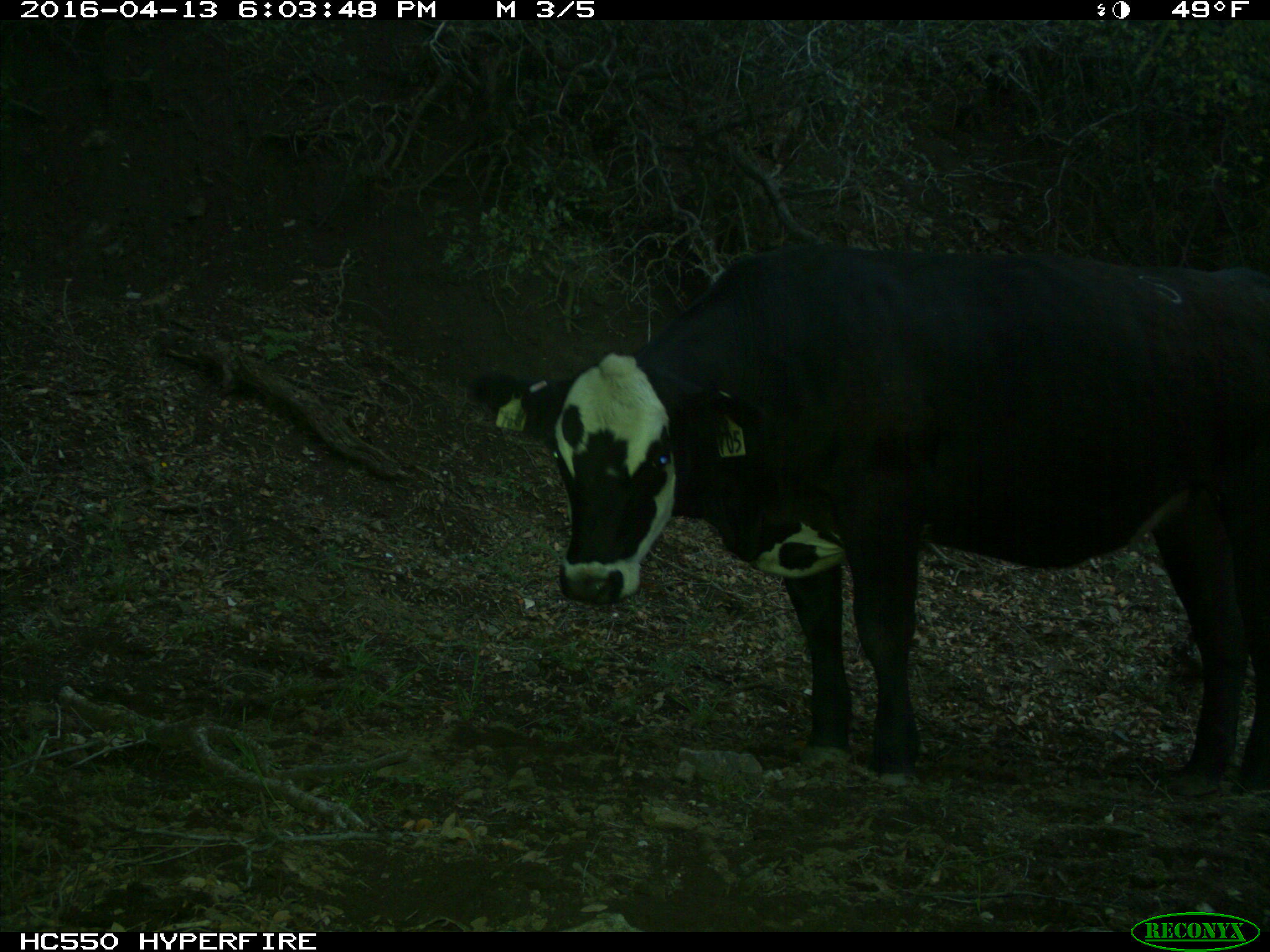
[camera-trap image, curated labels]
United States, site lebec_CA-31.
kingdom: Animalia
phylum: Chordata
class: Mammalia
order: Artiodactyla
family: Bovidae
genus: Bos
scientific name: Bos taurus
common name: domestic cow